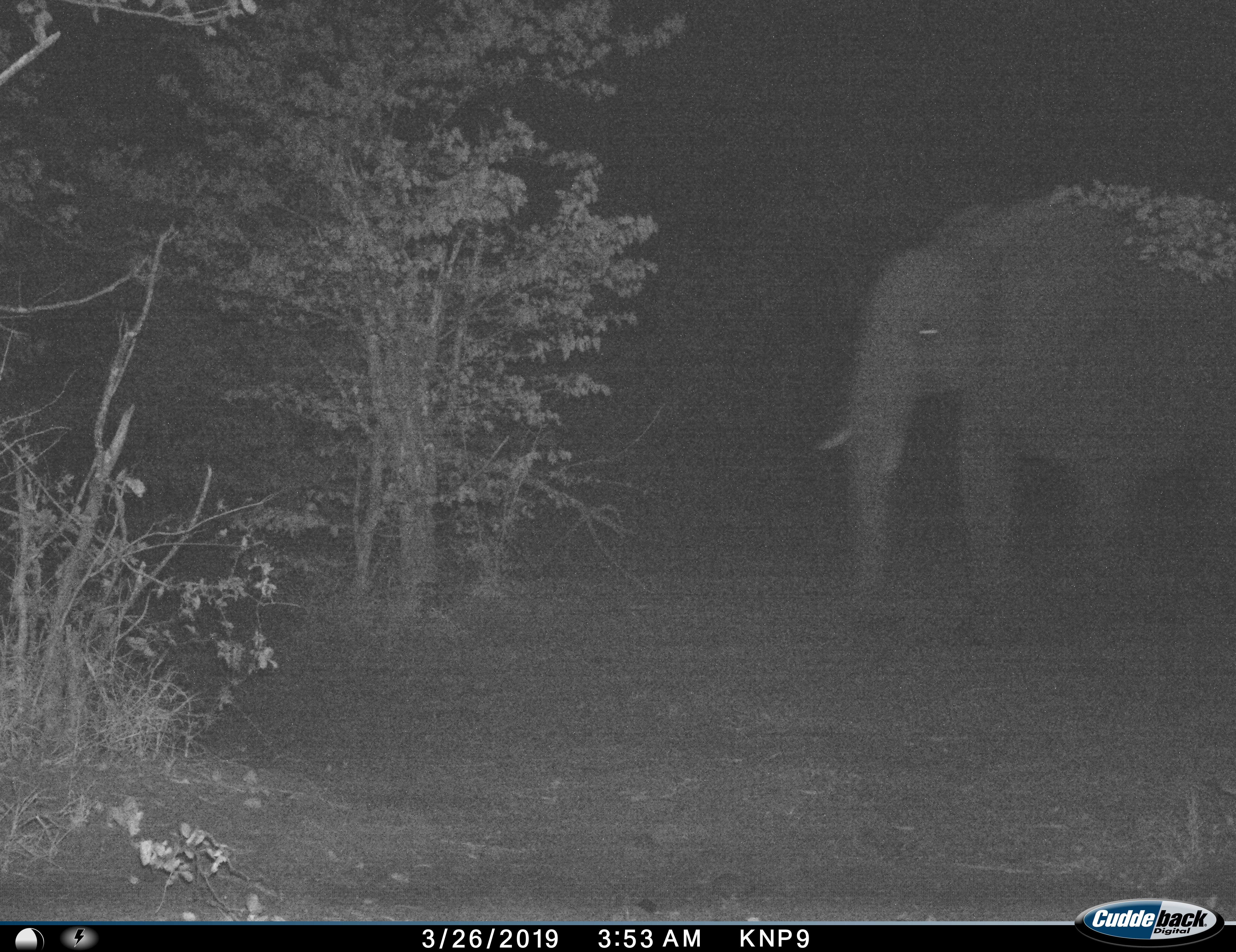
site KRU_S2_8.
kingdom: Animalia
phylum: Chordata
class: Mammalia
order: Proboscidea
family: Elephantidae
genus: Loxodonta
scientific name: Loxodonta africana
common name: african bush elephant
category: elephant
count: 1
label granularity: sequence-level